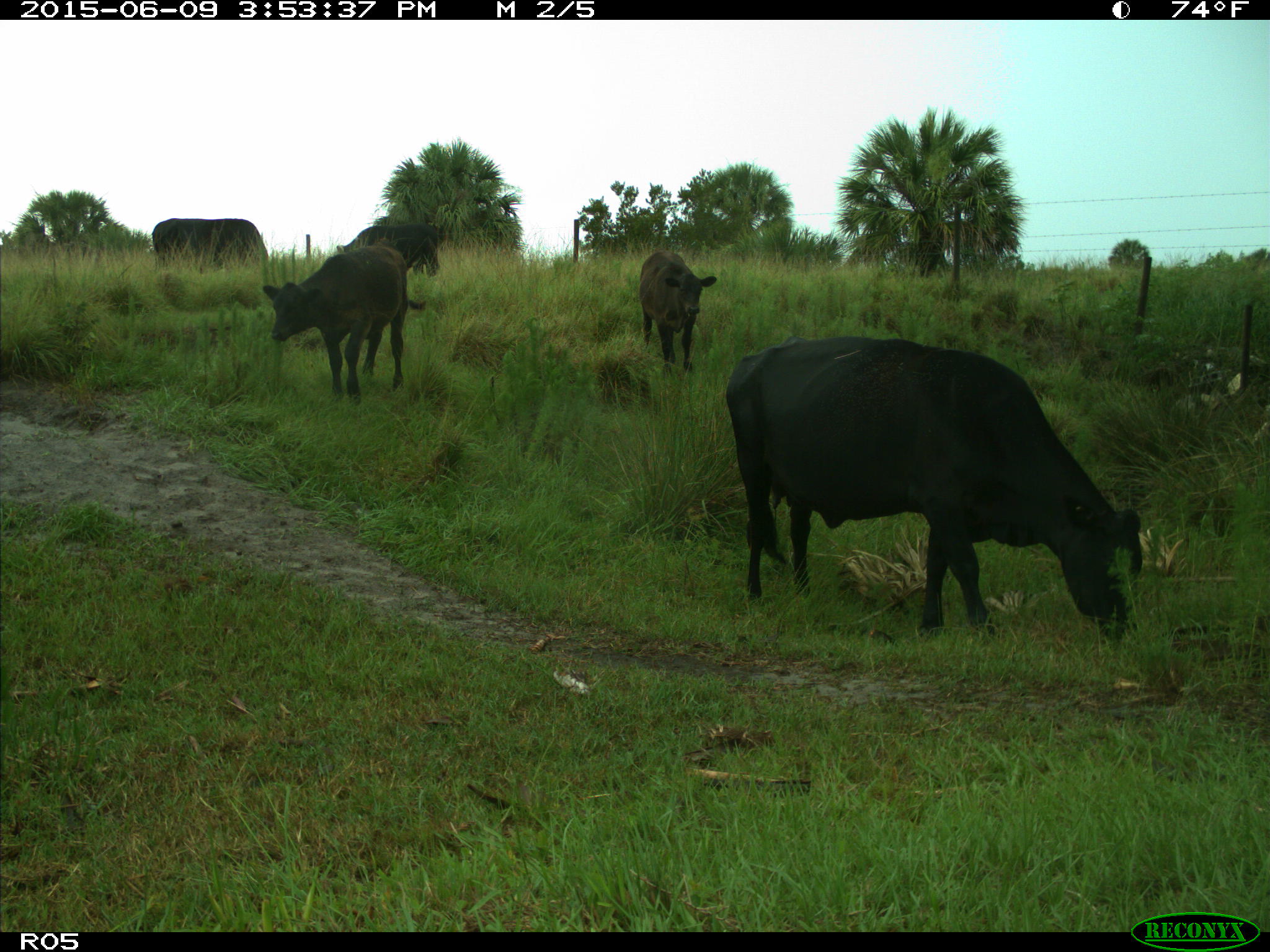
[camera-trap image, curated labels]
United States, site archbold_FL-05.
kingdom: Animalia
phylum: Chordata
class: Mammalia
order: Artiodactyla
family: Bovidae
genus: Bos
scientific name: Bos taurus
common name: domestic cow